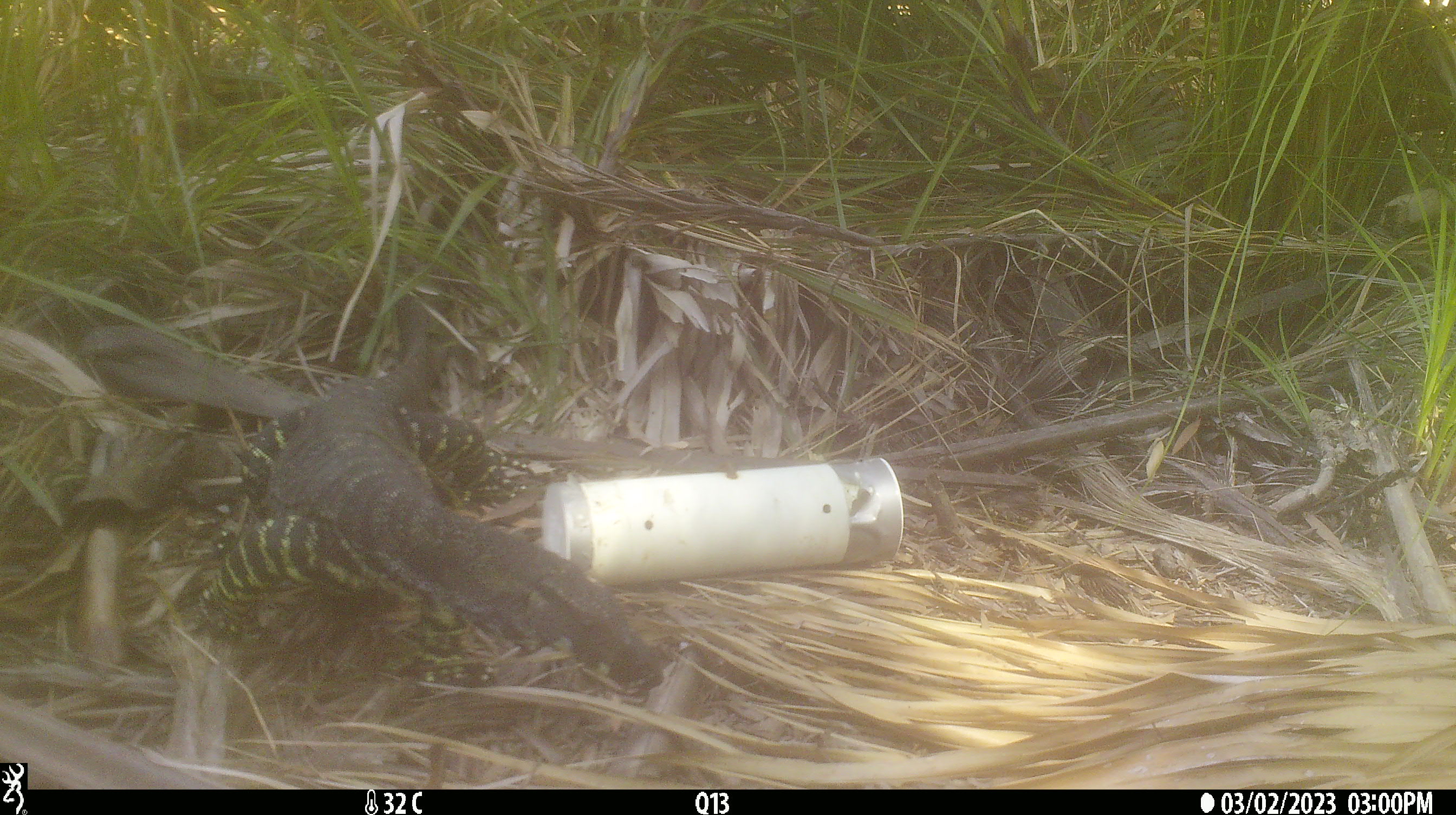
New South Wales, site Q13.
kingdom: Animalia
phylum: Chordata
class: Reptilia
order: Squamata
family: Varanidae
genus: Varanus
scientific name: Varanus varius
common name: lace monitor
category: goanna